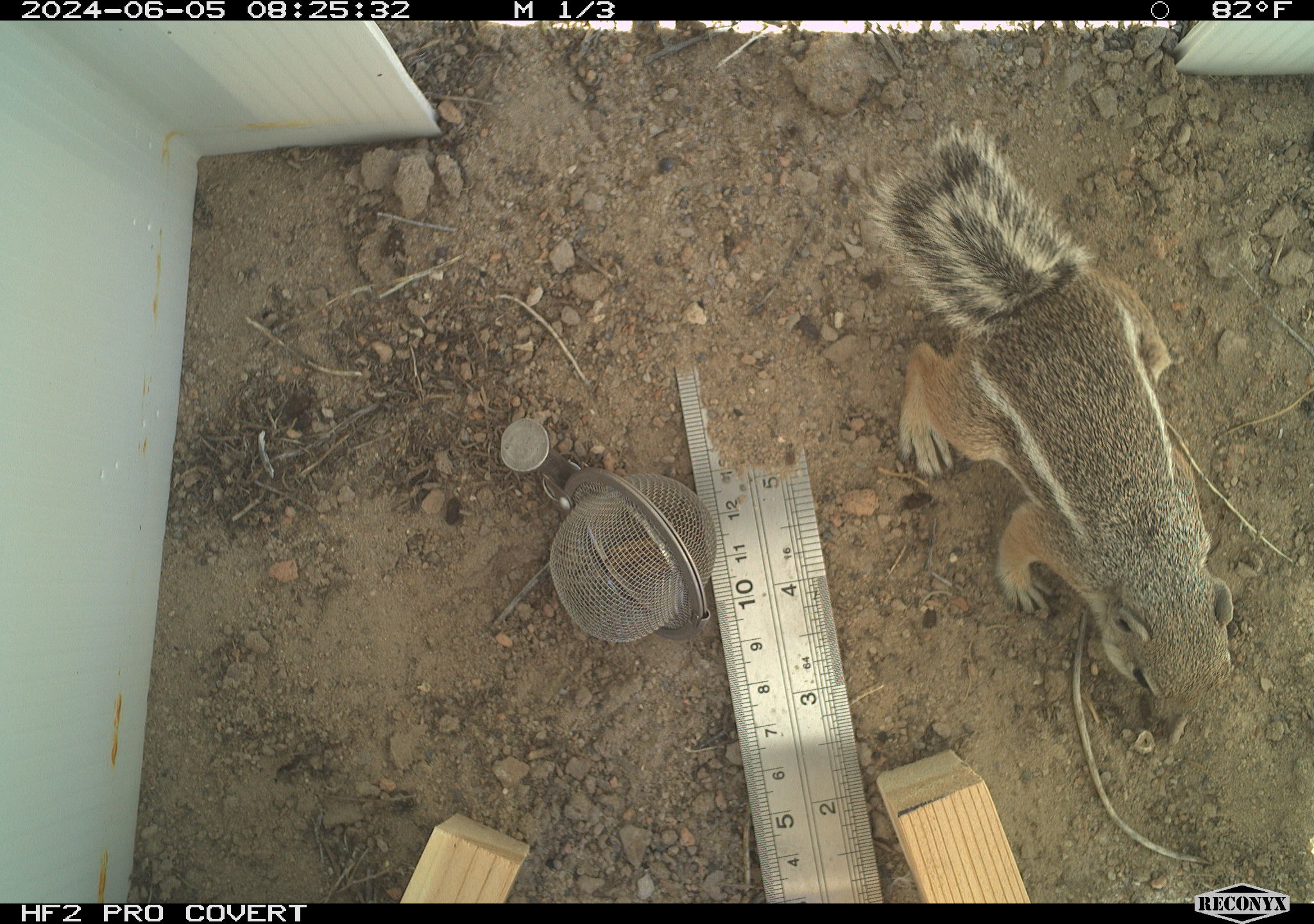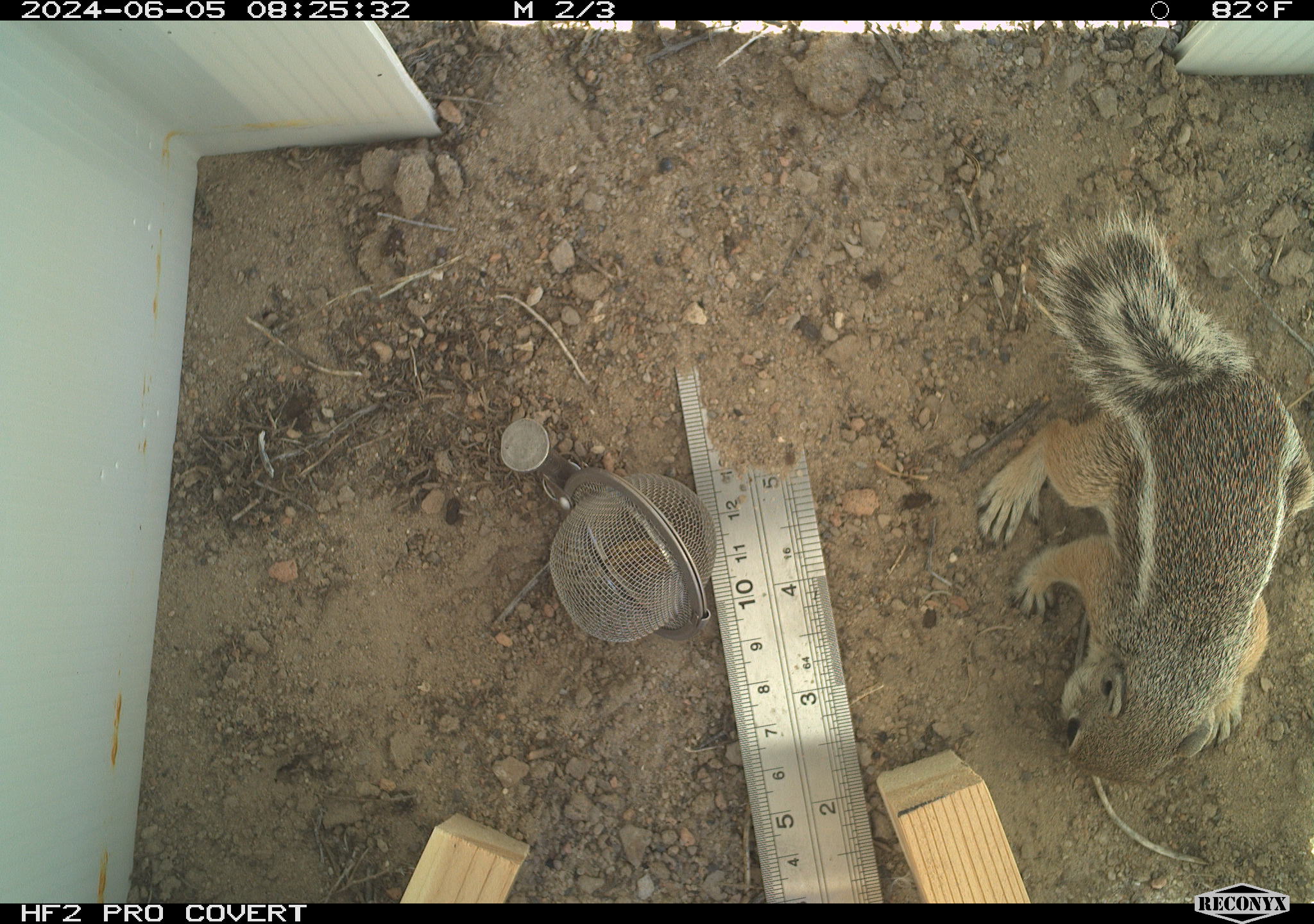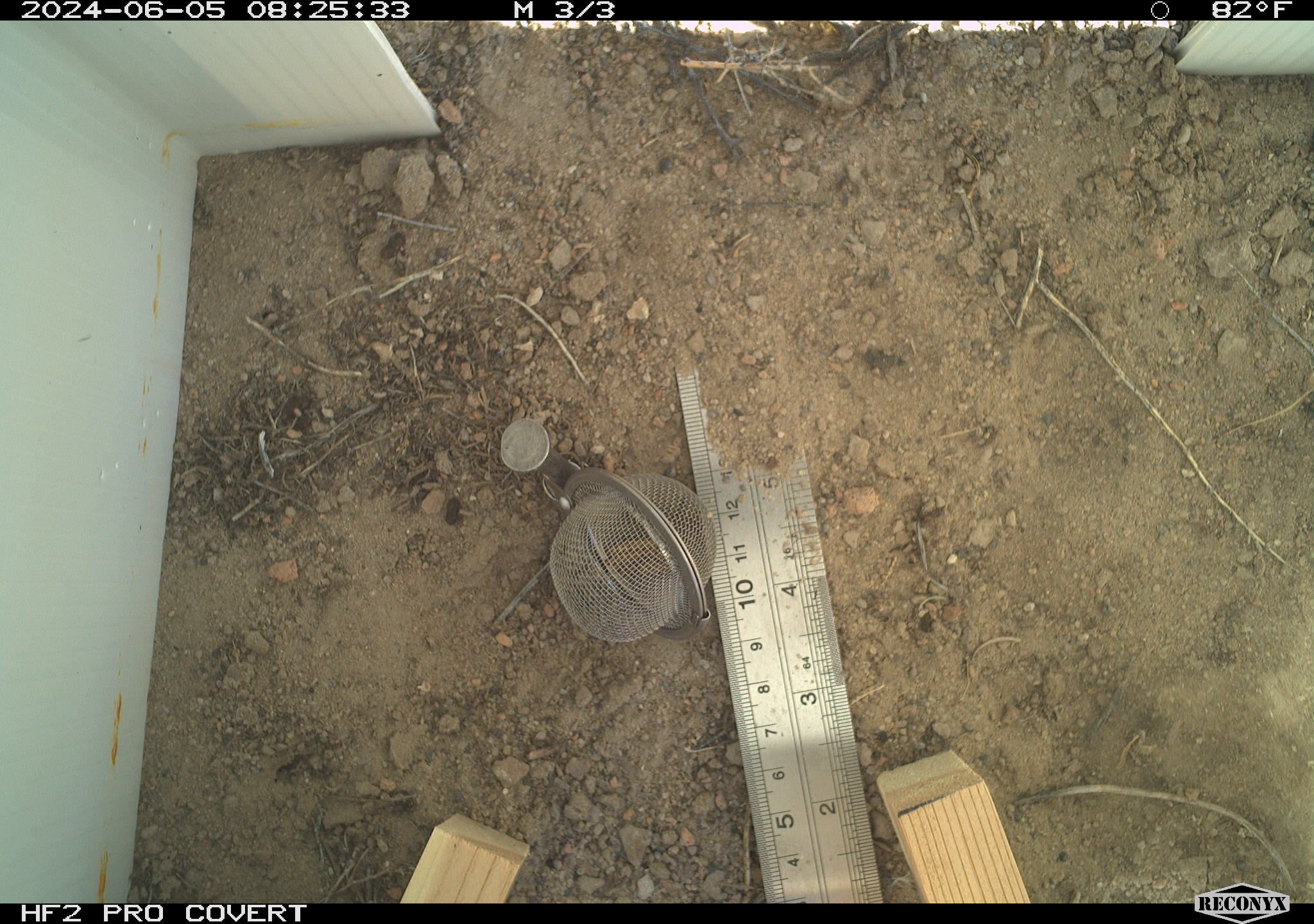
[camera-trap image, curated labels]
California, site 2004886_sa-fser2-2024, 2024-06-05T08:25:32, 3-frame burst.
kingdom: Animalia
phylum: Chordata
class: Mammalia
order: Rodentia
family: Sciuridae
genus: Ammospermophilus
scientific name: Ammospermophilus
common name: antelope ground squirrels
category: ammospermophilus species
Ammospermophilus species (antelope ground squirrels) (Ammospermophilus).